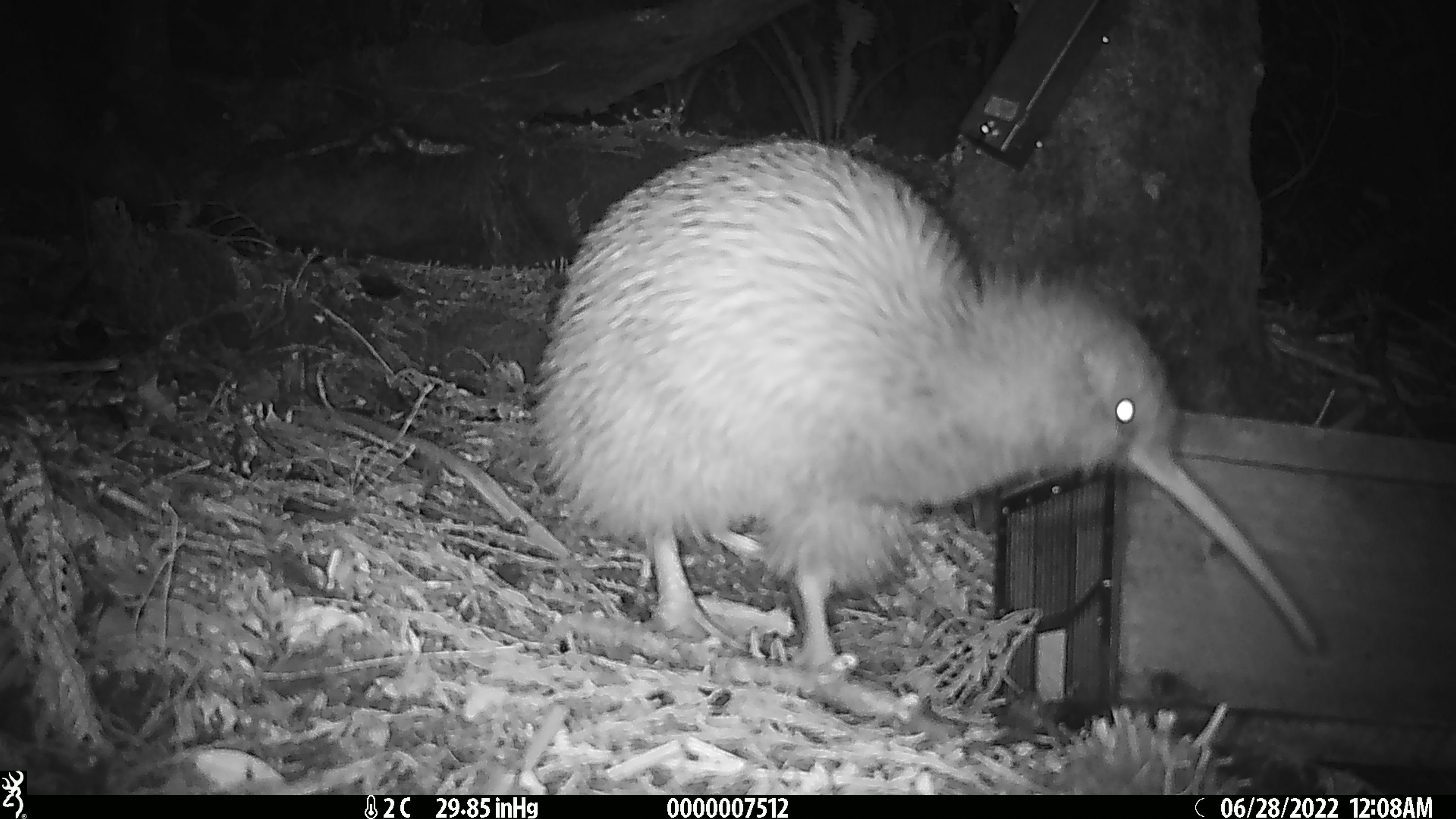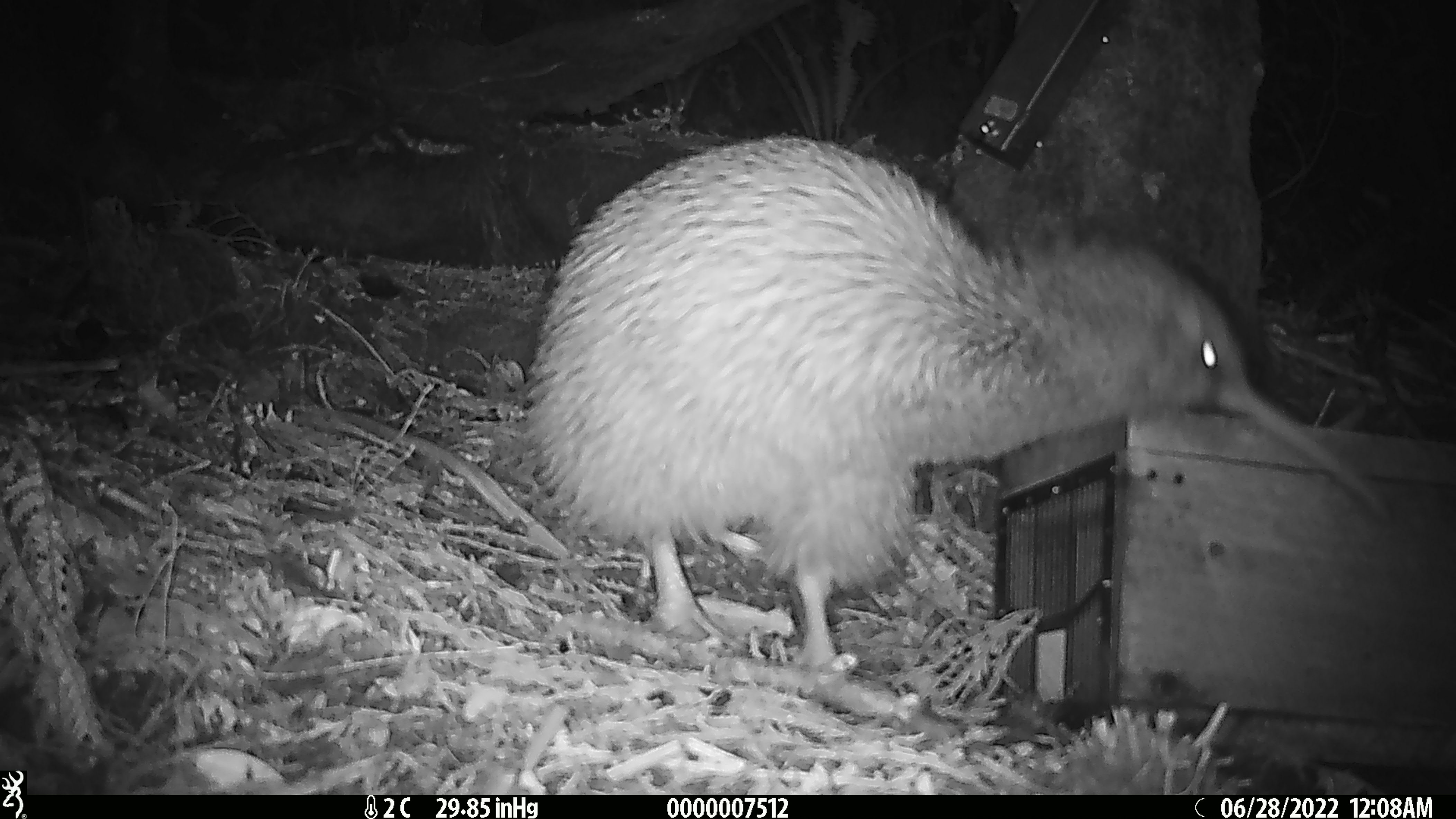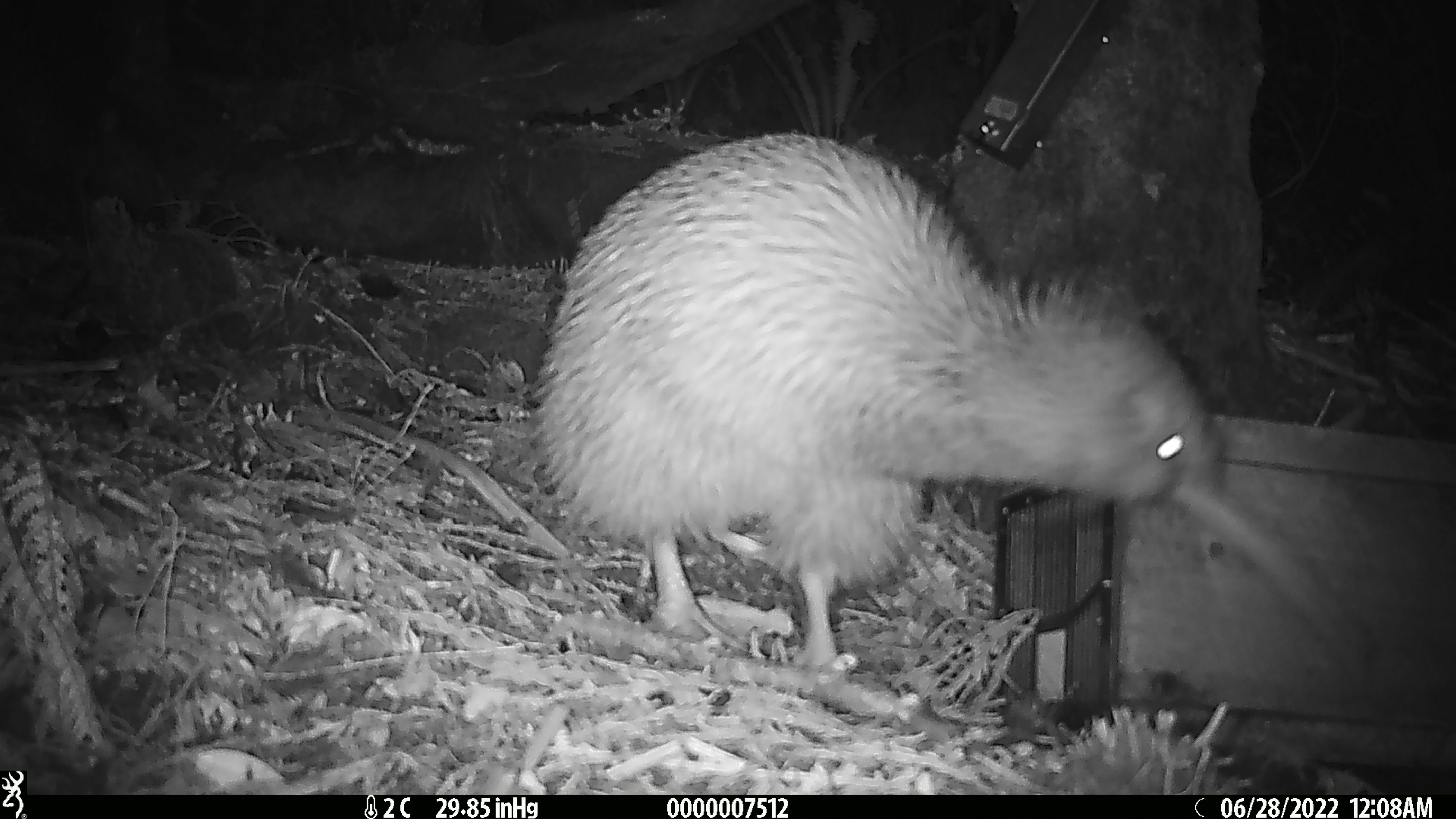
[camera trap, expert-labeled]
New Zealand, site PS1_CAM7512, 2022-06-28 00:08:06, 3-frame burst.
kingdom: Animalia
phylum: Chordata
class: Aves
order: Apterygiformes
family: Apterygidae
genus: Apteryx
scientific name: Apteryx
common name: kiwi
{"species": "kiwi (Apteryx)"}